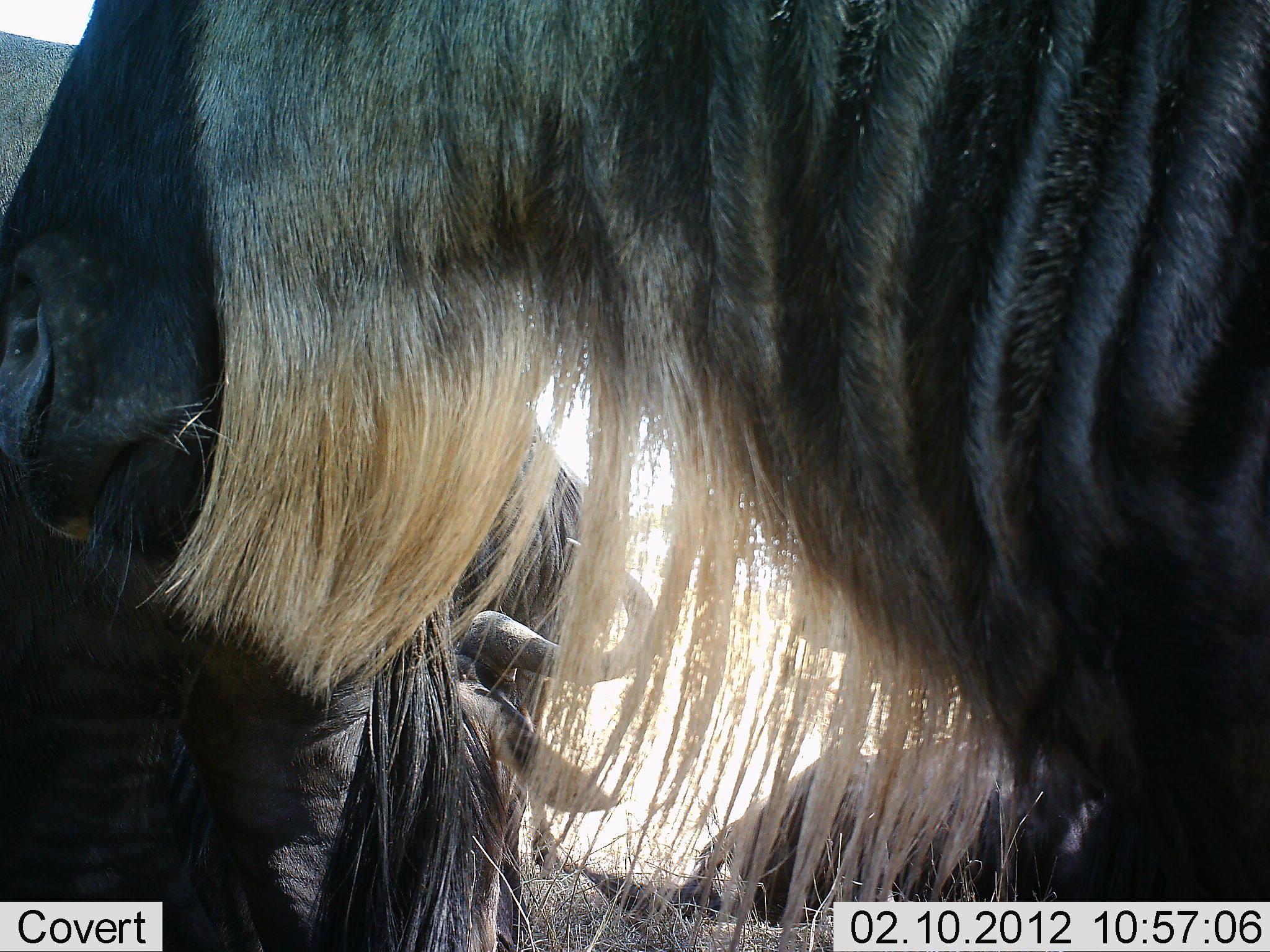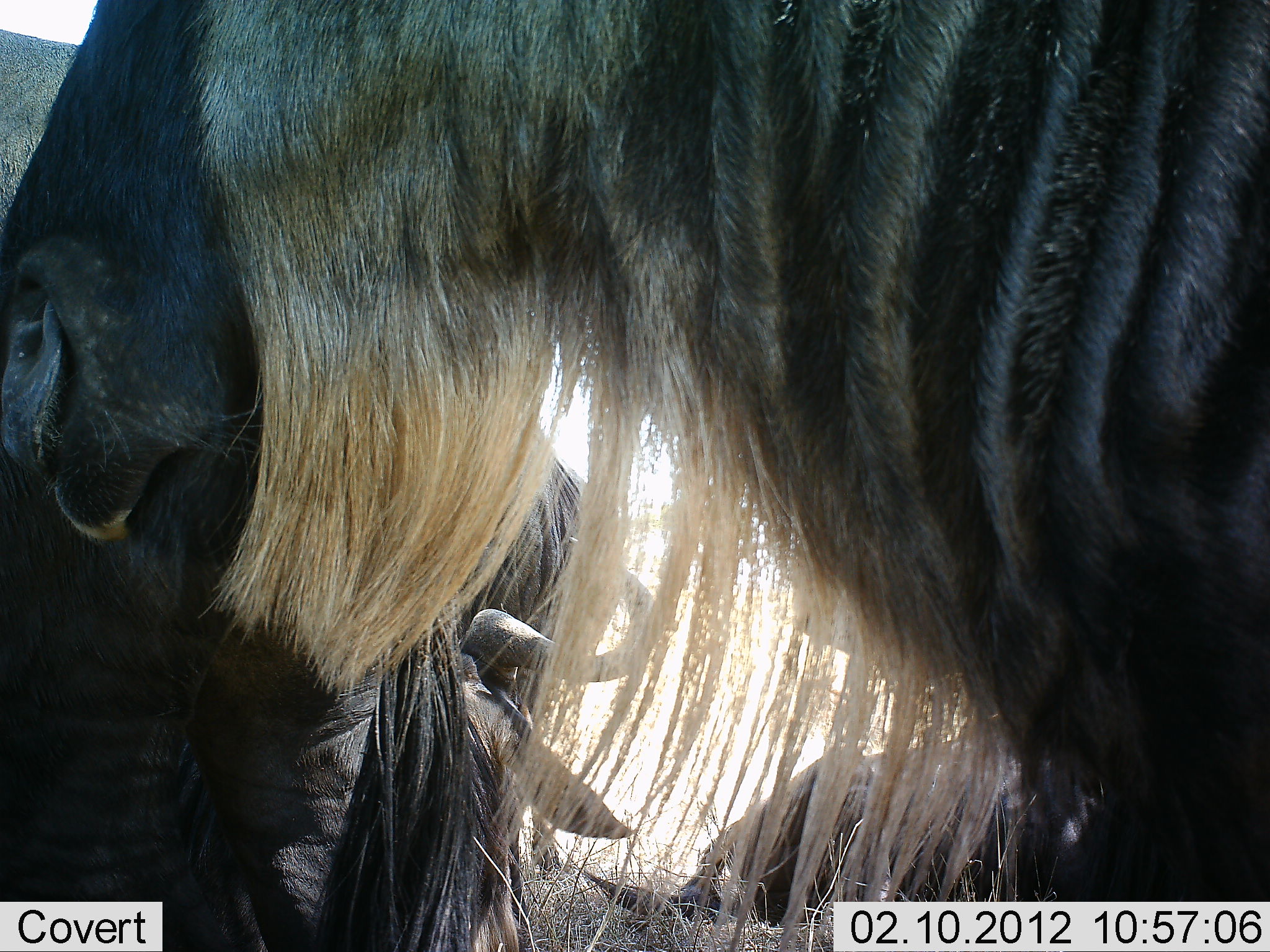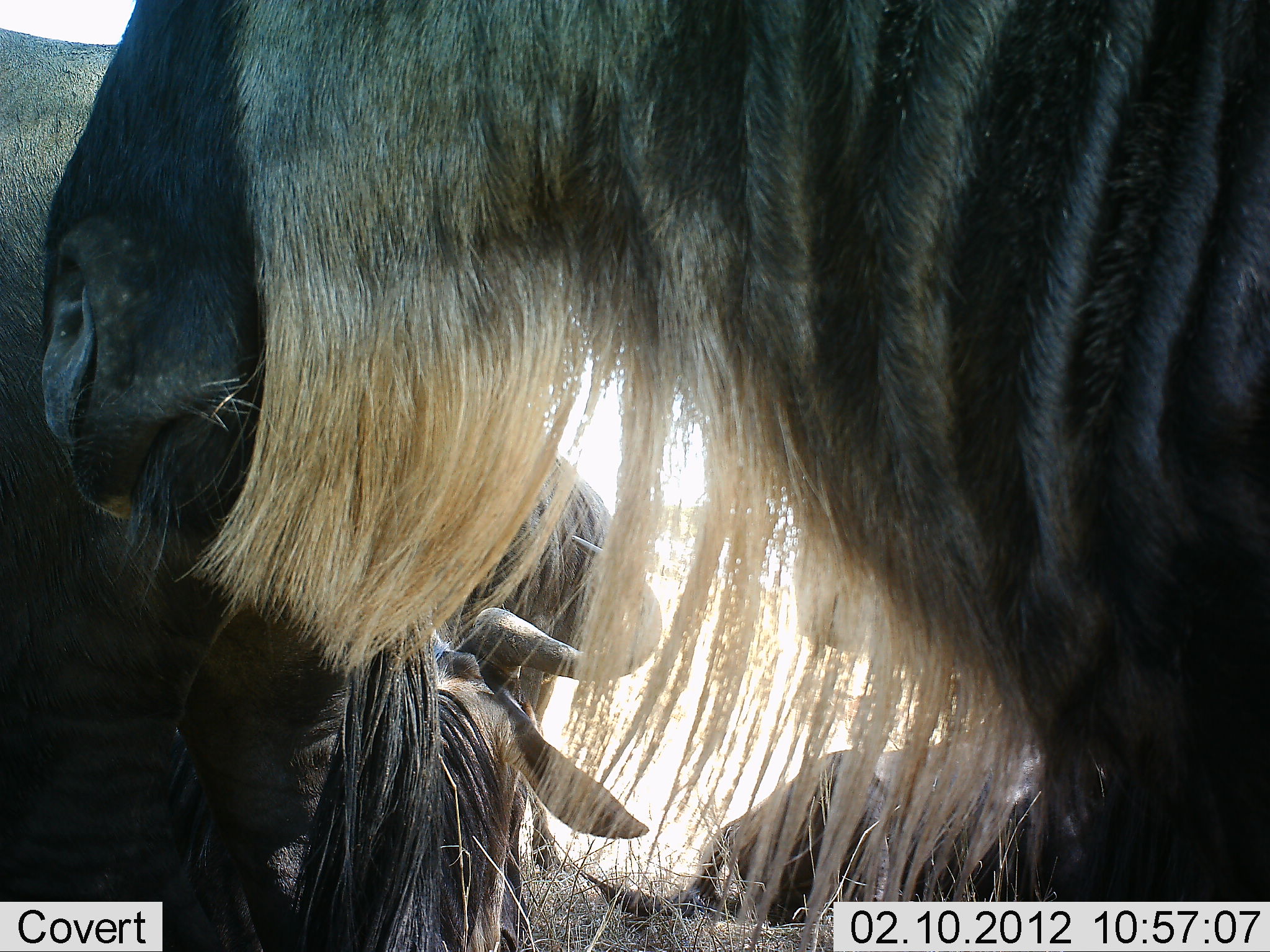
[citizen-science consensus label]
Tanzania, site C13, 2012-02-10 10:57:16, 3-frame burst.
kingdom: Animalia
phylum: Chordata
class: Mammalia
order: Artiodactyla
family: Bovidae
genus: Connochaetes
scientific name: Connochaetes taurinus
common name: blue wildebeest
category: wildebeest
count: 3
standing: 67%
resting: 52%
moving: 5%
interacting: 10%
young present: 0%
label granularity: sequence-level